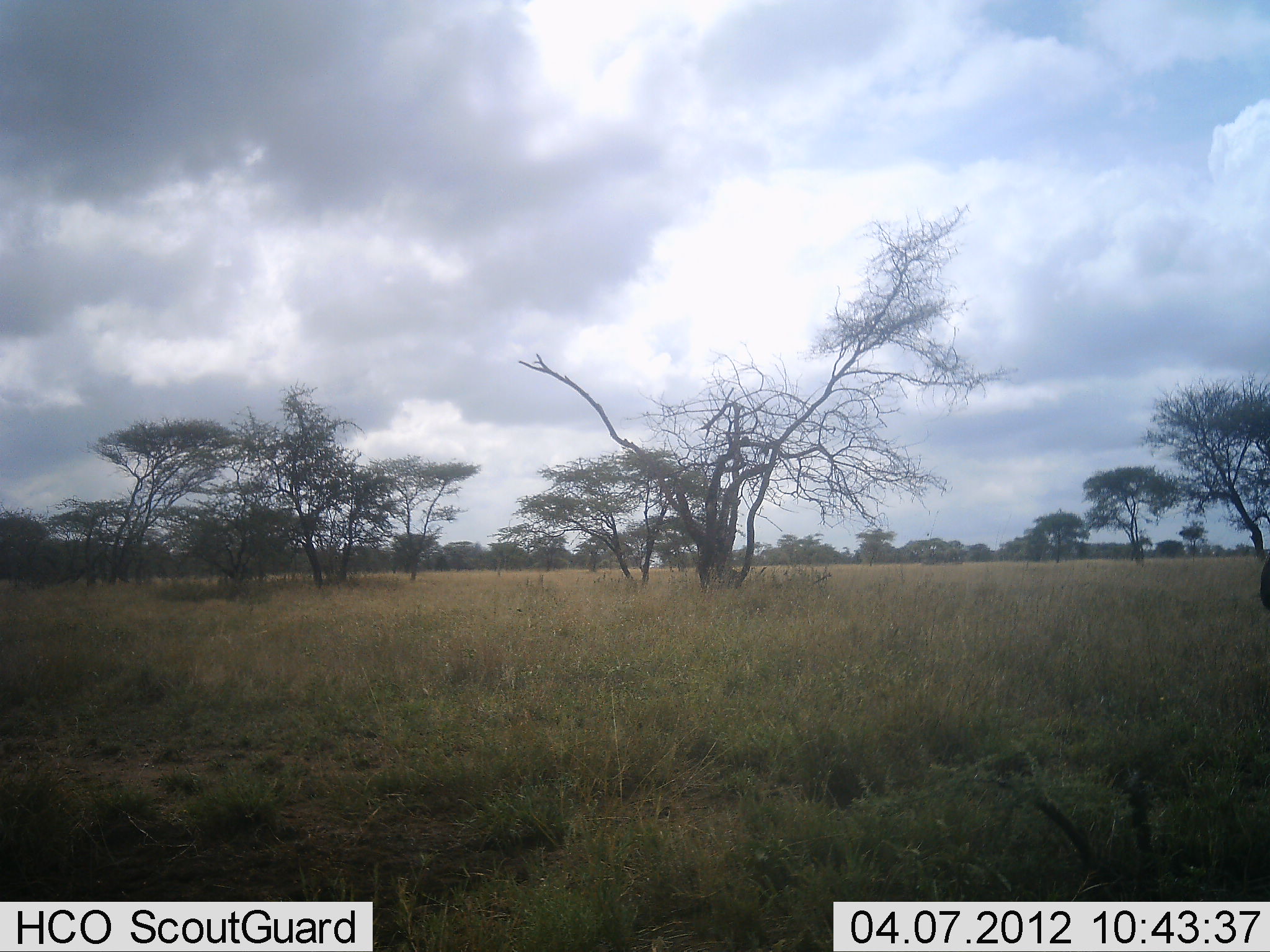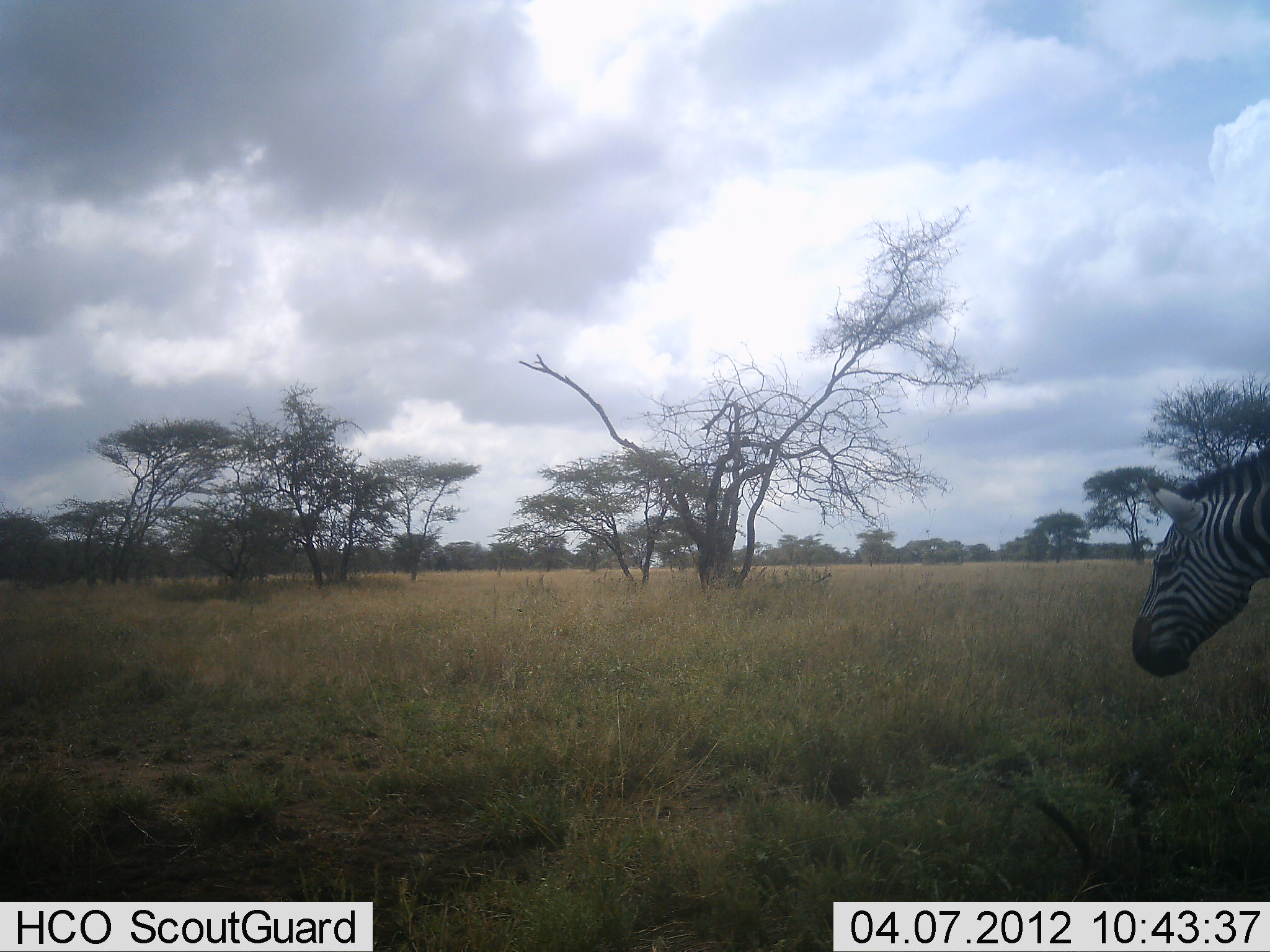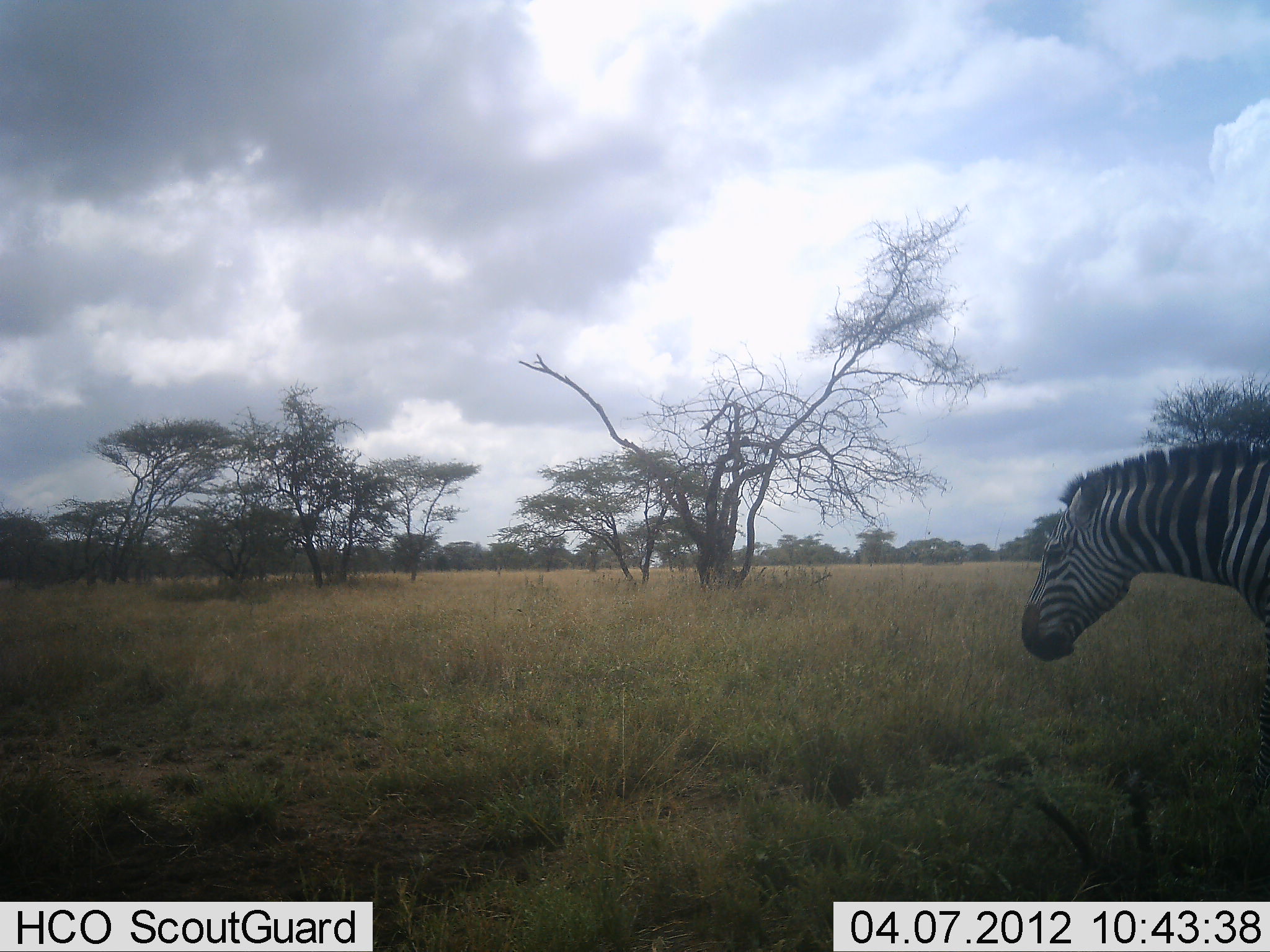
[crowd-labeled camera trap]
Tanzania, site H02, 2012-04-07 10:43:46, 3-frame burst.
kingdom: Animalia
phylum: Chordata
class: Mammalia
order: Perissodactyla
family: Equidae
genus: Equus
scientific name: Equus quagga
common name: plains zebra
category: zebra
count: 1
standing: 5%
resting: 0%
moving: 95%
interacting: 0%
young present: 0%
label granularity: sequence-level